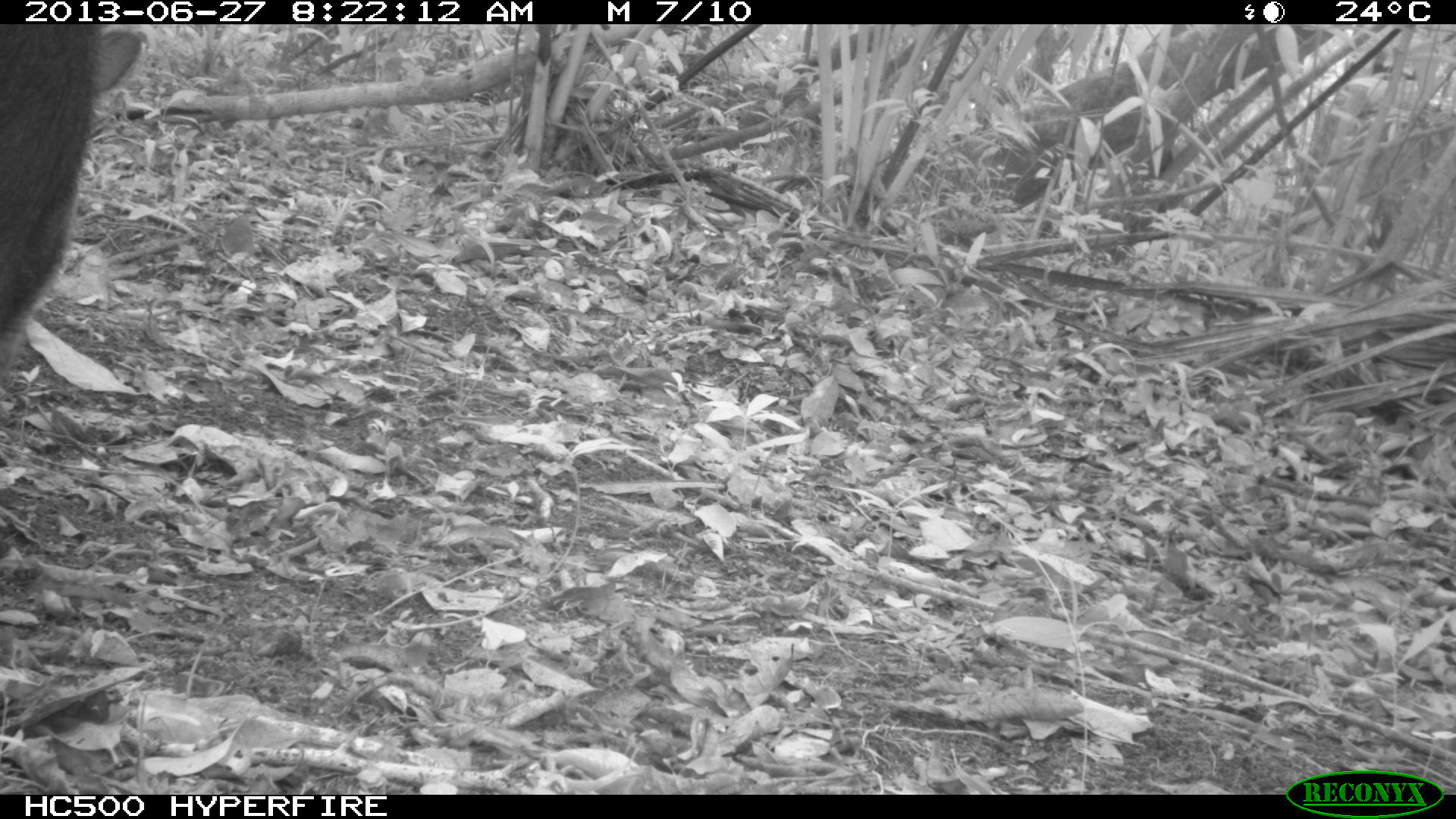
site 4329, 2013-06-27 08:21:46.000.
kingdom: Animalia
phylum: Chordata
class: Mammalia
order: Artiodactyla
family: Tayassuidae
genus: Tayassu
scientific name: Tayassu pecari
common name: white-lipped peccary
Tayassu pecari (white-lipped peccary), count 4.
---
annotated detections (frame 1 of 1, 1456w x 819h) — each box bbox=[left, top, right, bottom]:
tayassu pecari: bbox=[0, 21, 142, 341]